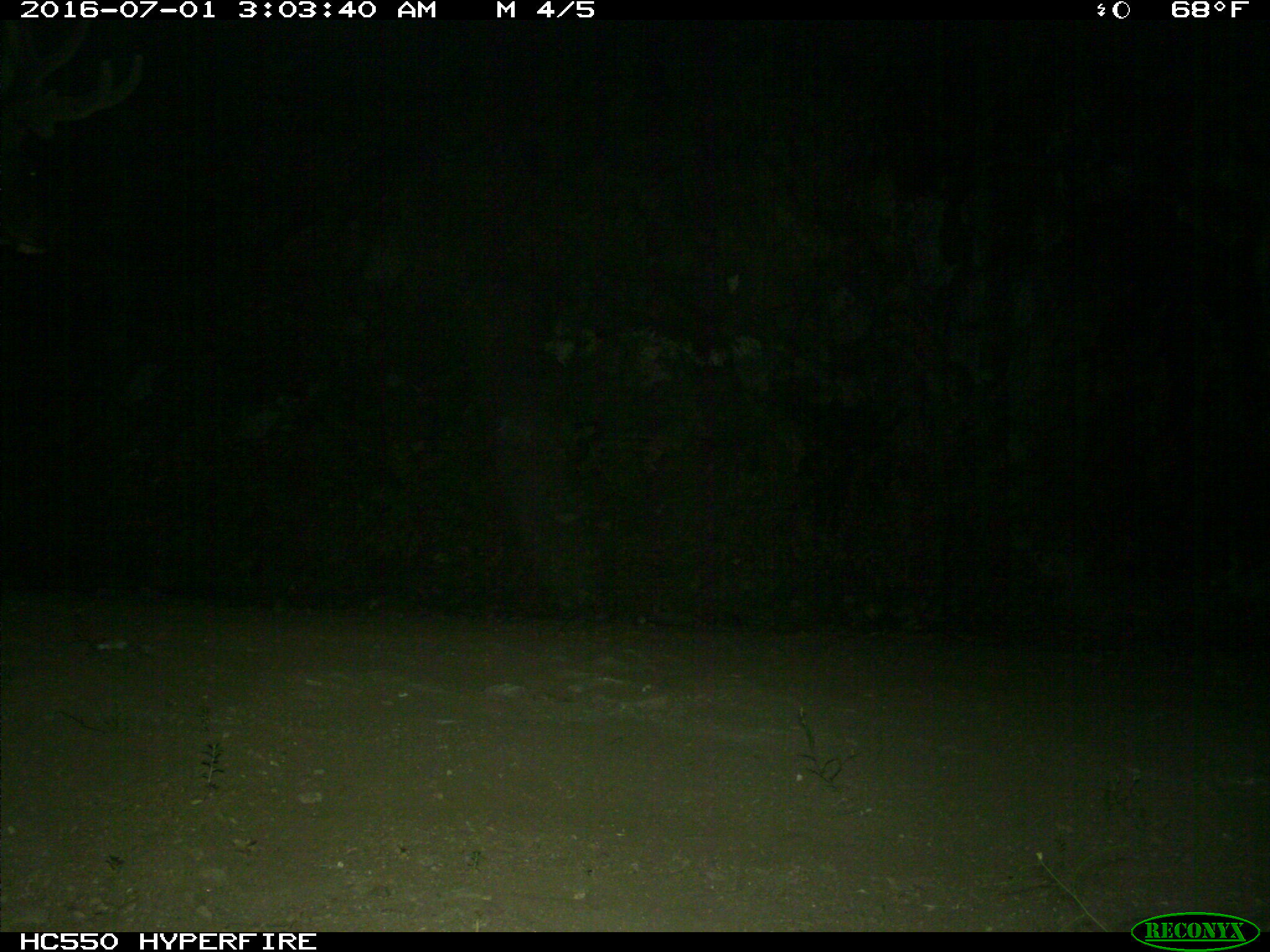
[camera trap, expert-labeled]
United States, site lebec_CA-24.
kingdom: Animalia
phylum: Chordata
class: Mammalia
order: Artiodactyla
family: Cervidae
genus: Cervus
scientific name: Cervus canadensis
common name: elk